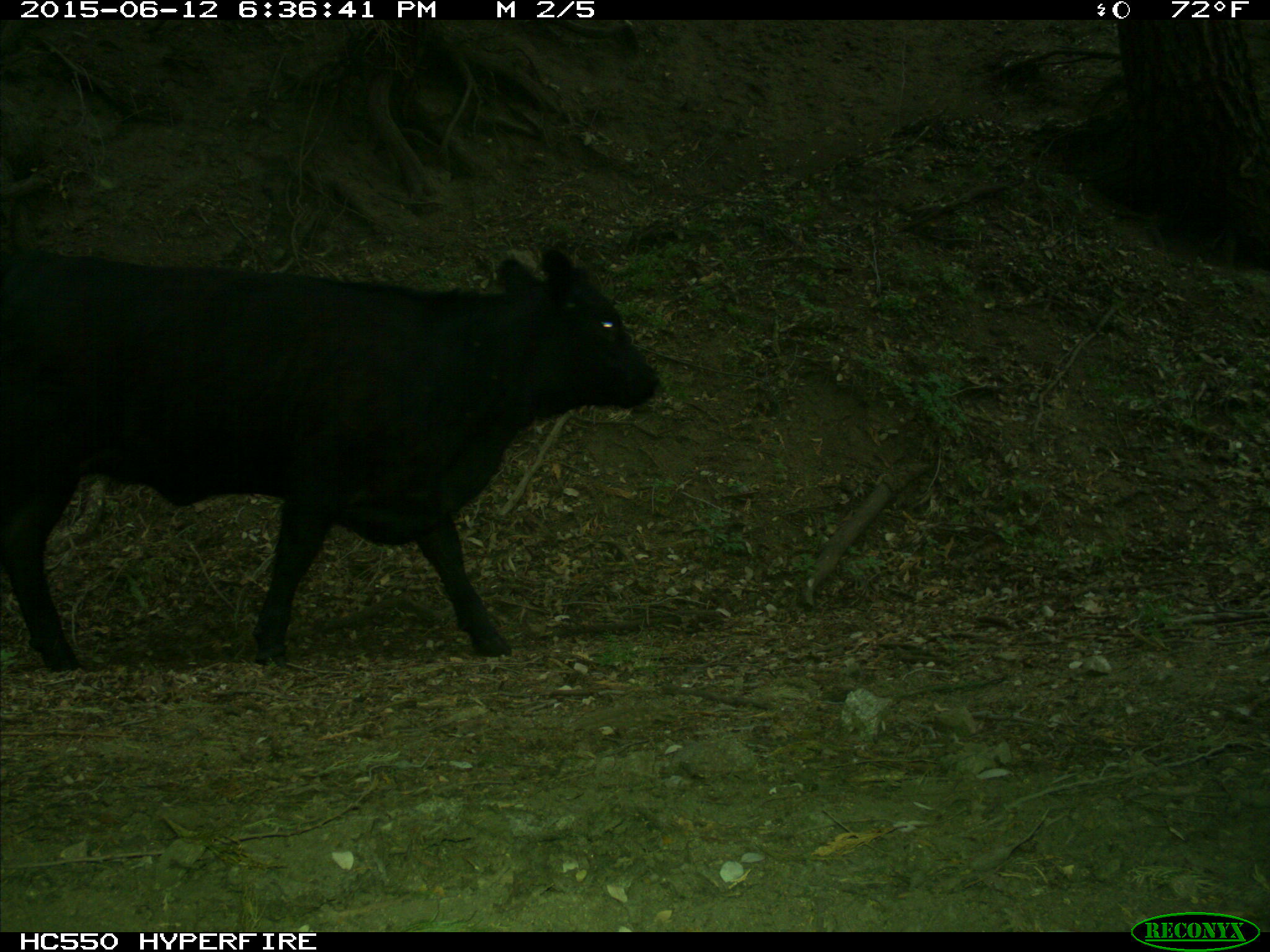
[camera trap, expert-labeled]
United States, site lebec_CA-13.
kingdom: Animalia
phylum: Chordata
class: Mammalia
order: Artiodactyla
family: Bovidae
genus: Bos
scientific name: Bos taurus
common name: domestic cow